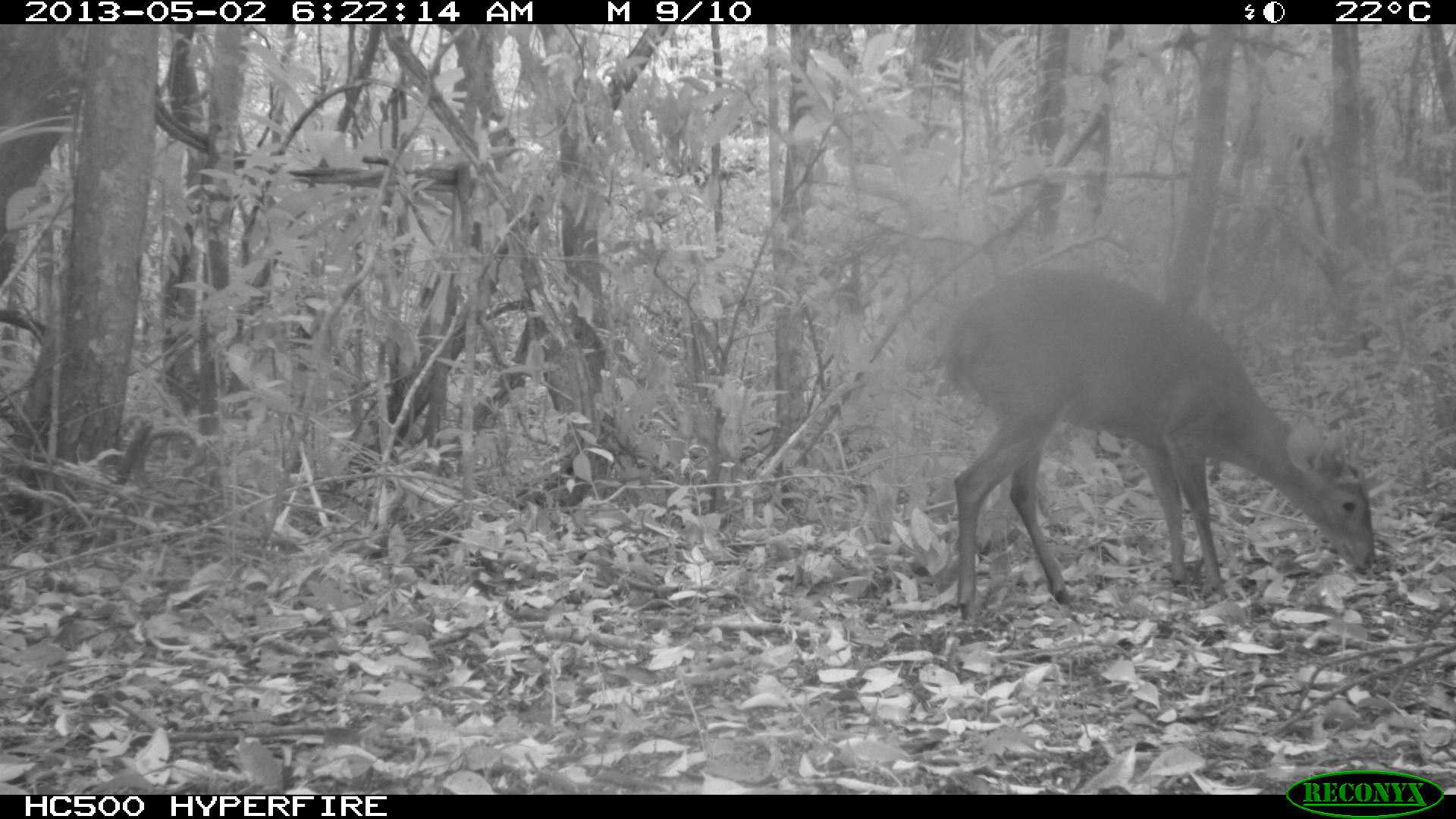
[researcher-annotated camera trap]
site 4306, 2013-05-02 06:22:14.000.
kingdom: Animalia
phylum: Chordata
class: Mammalia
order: Artiodactyla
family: Cervidae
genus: Mazama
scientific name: Mazama temama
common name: central american red brocket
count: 1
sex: male